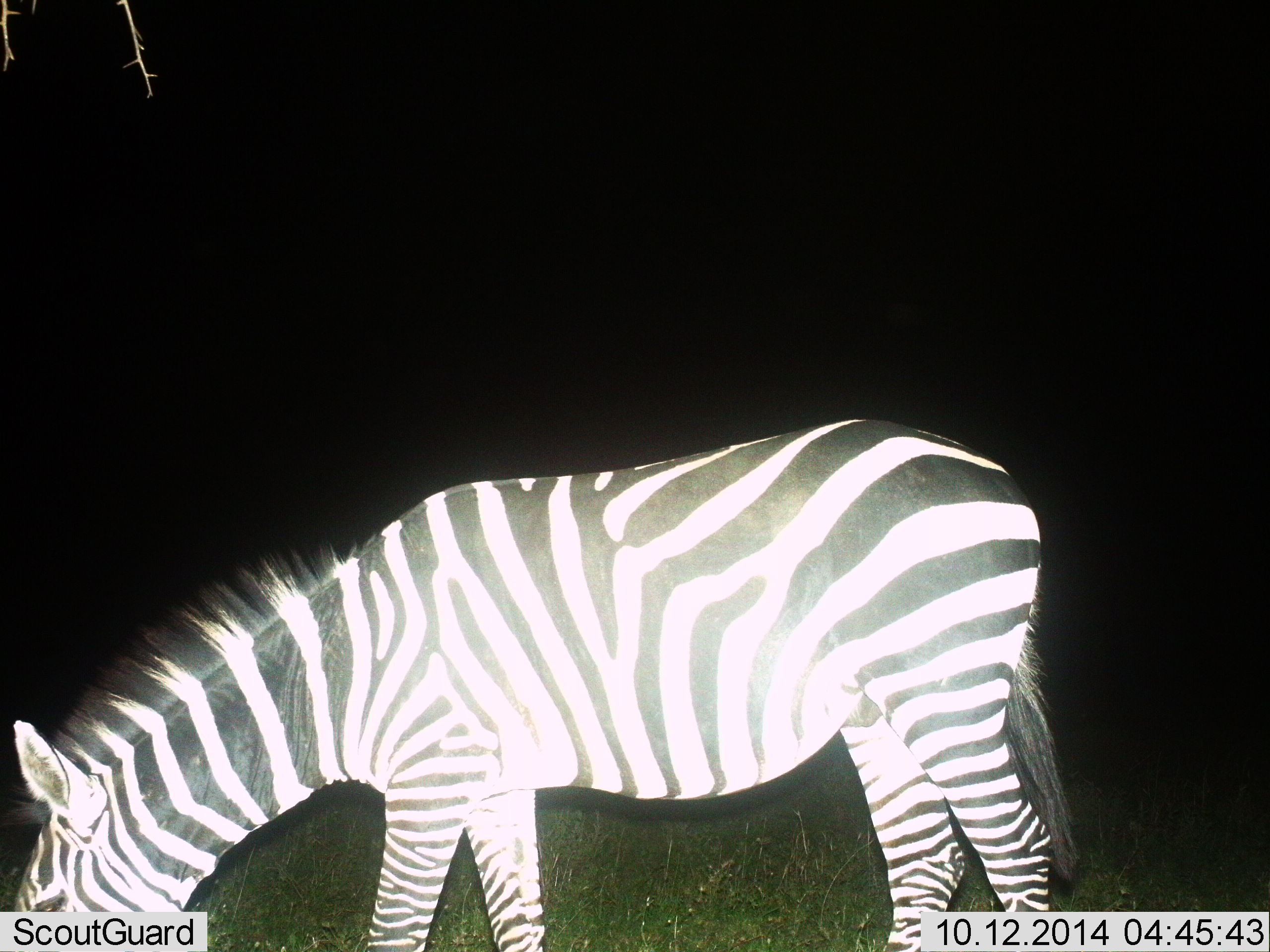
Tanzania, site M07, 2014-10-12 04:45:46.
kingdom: Animalia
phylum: Chordata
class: Mammalia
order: Perissodactyla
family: Equidae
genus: Equus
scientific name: Equus quagga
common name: plains zebra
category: zebra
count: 1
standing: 10%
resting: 0%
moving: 0%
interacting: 0%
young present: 0%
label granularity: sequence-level